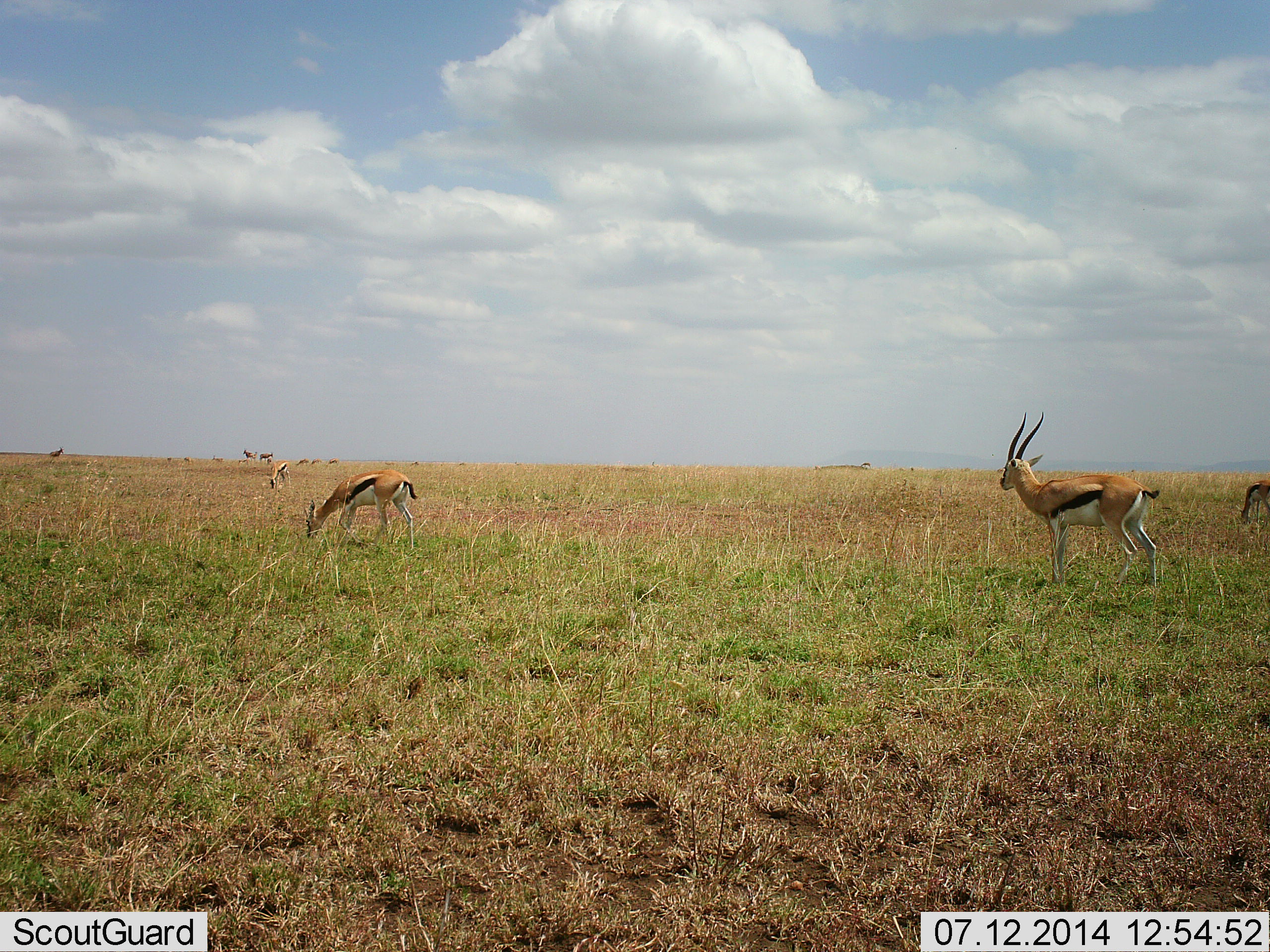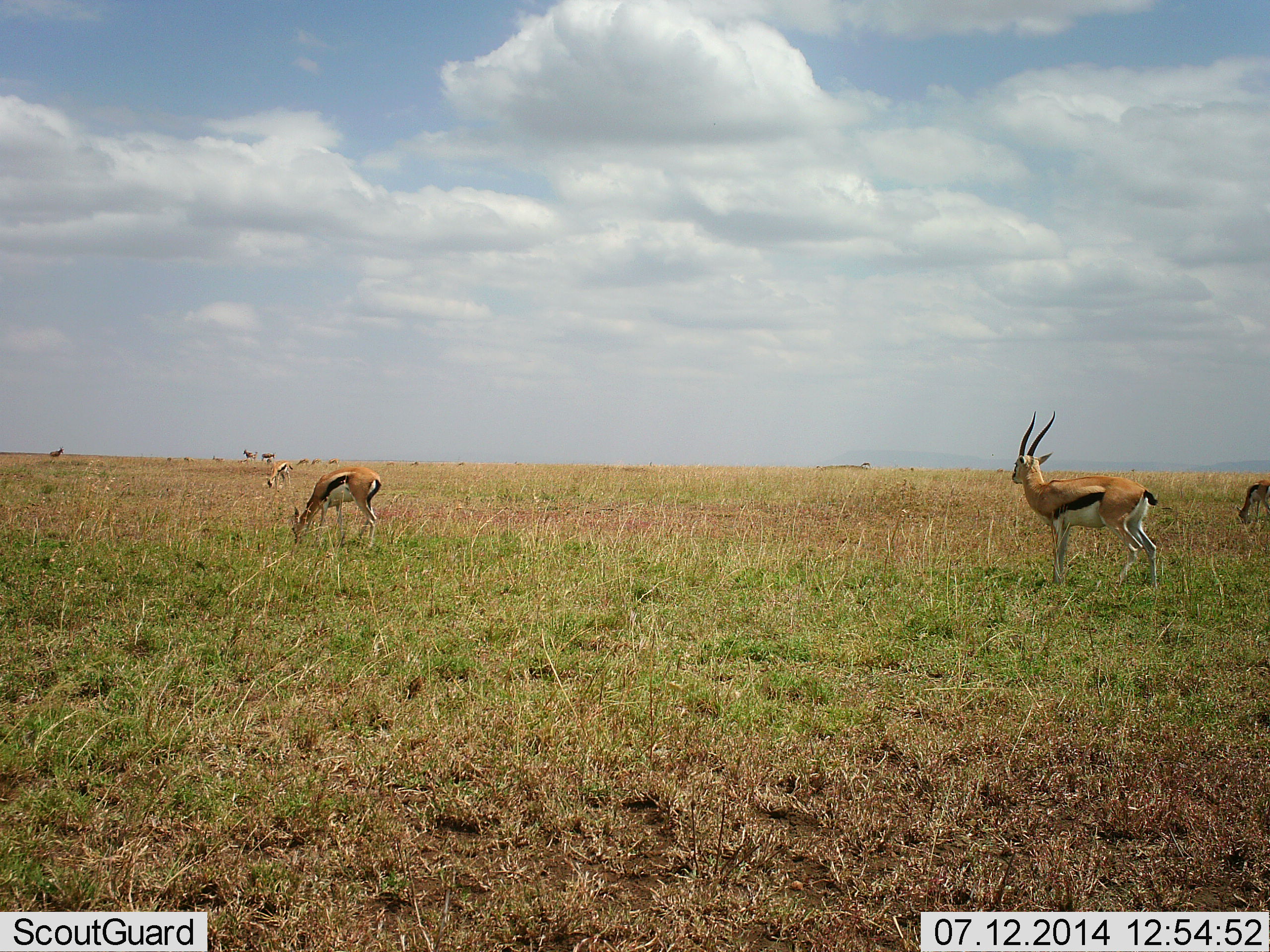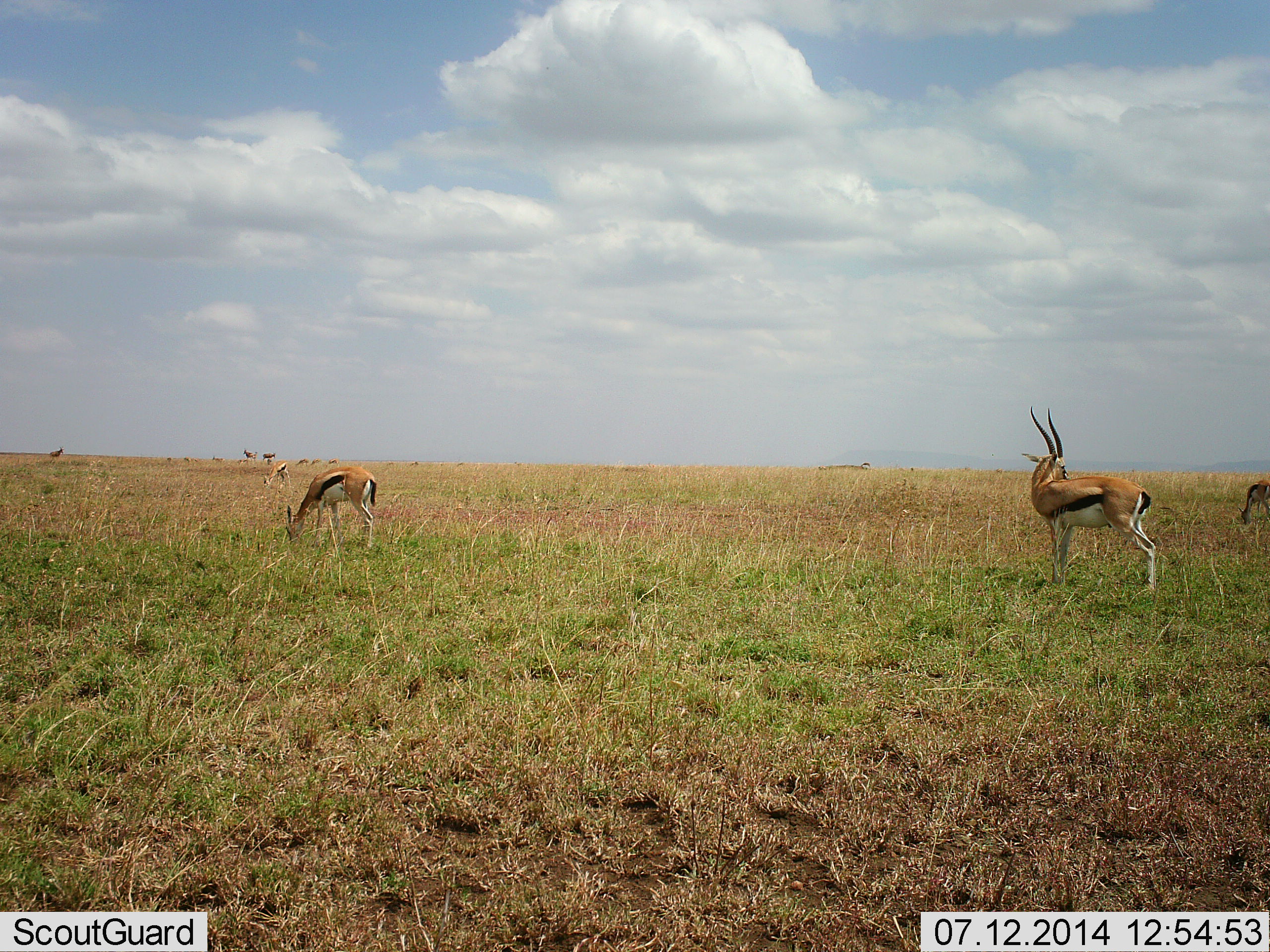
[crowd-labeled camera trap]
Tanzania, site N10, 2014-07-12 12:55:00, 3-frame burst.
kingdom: Animalia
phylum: Chordata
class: Mammalia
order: Artiodactyla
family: Bovidae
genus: Eudorcas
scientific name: Eudorcas thomsonii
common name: thomson's gazelle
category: gazellethomsons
Gazellethomsons (thomson's gazelle) (Eudorcas thomsonii), count 5. Behavior (volunteer vote fractions): standing 90%, resting 10%, moving 20%, interacting 0%. Young present (vote fraction): 10%. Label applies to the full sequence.